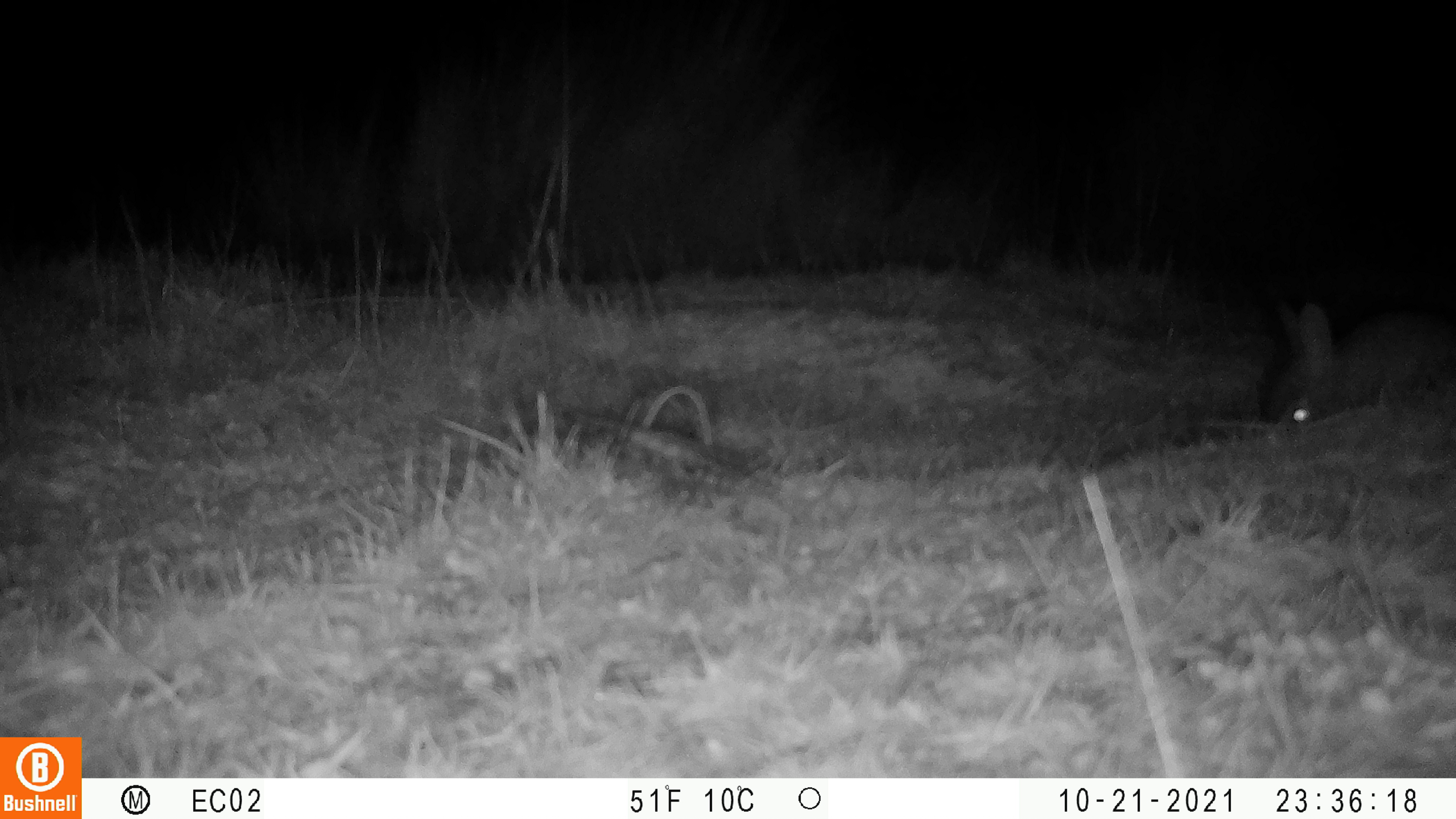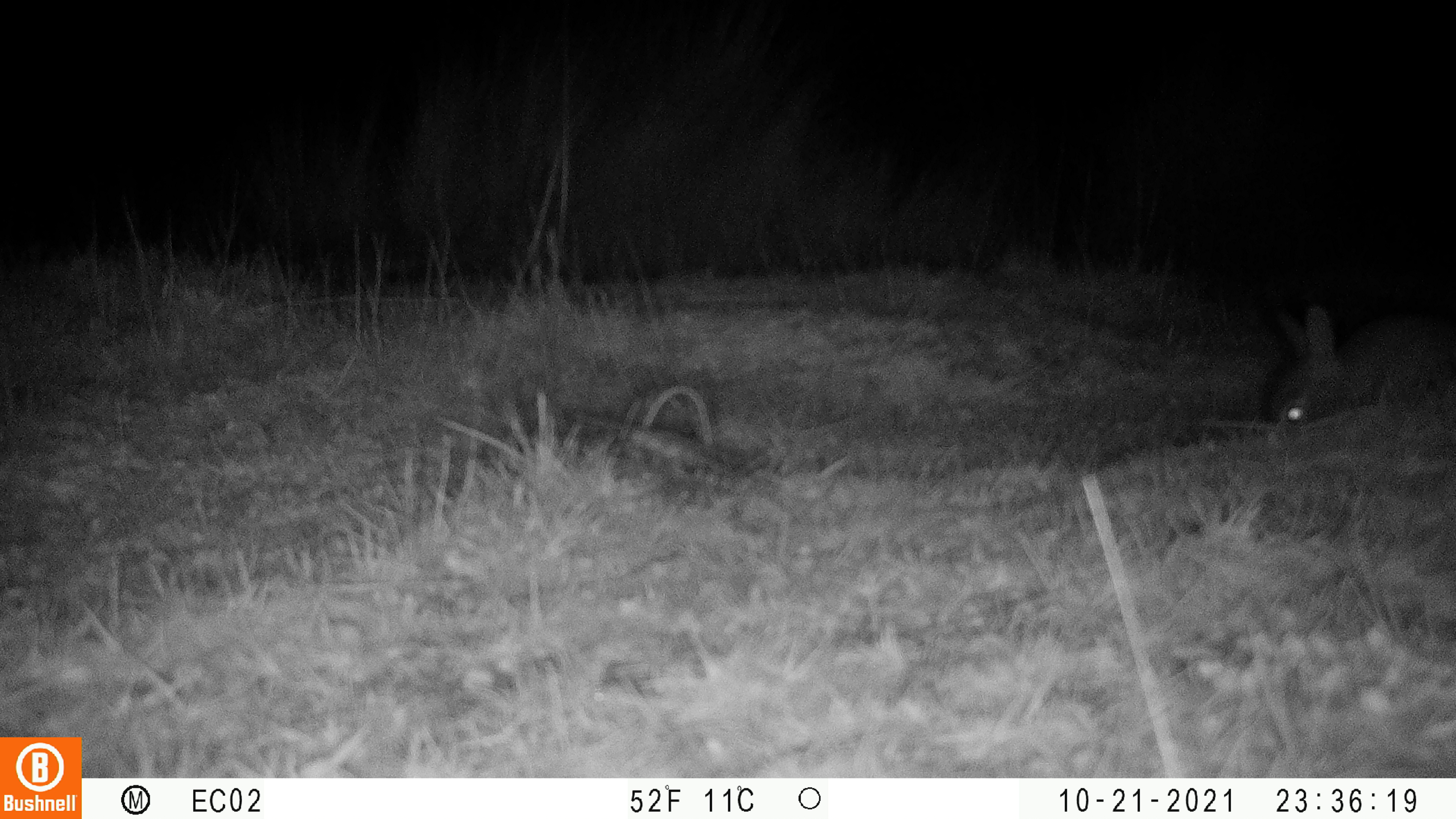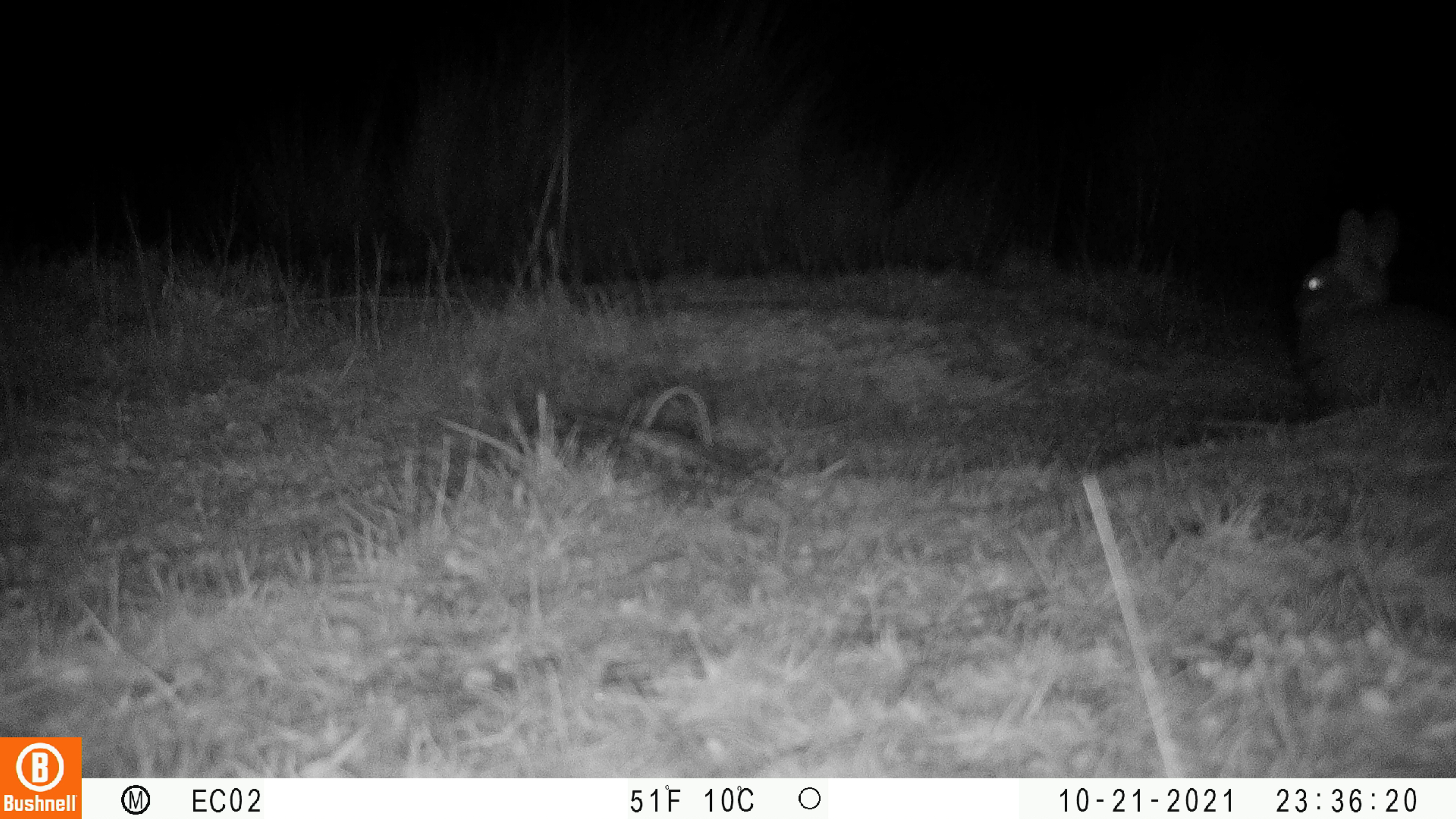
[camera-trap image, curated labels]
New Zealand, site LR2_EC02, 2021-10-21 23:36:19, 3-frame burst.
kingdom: Animalia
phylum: Chordata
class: Mammalia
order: Lagomorpha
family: Leporidae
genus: Oryctolagus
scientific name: Oryctolagus cuniculus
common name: european rabbit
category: rabbit